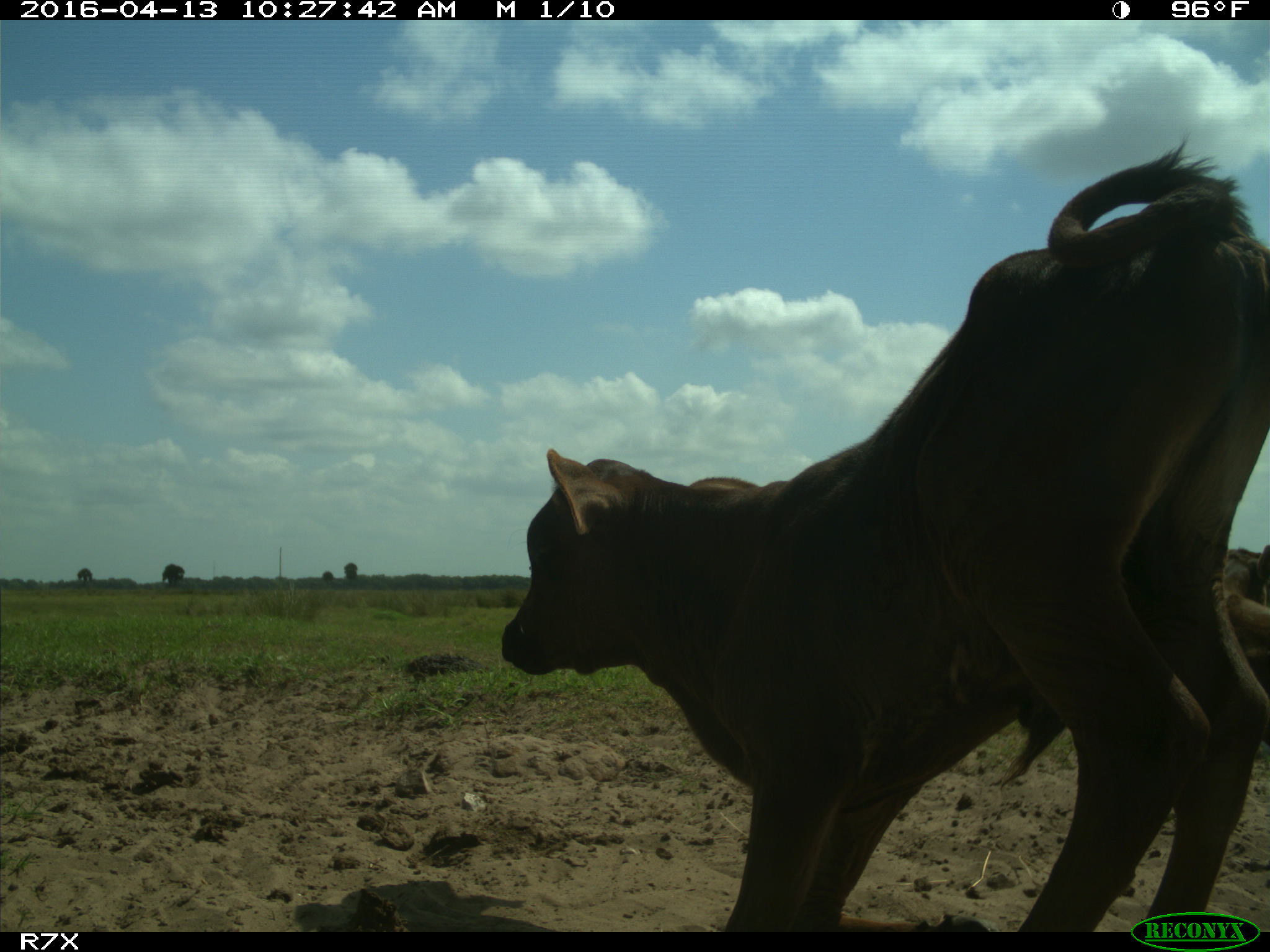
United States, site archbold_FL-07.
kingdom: Animalia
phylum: Chordata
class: Mammalia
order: Artiodactyla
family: Bovidae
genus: Bos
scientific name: Bos taurus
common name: domestic cow